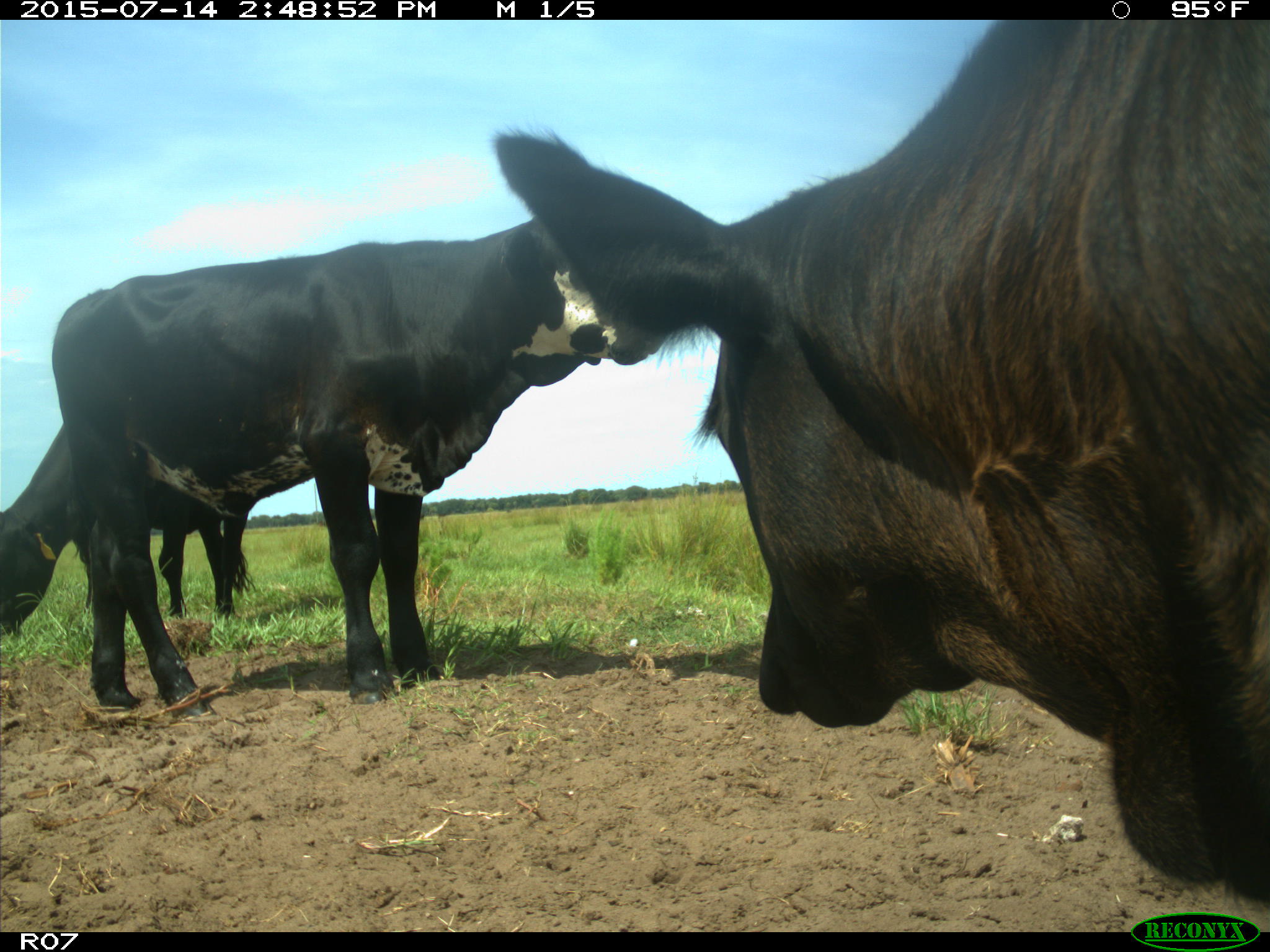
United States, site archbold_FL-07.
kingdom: Animalia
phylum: Chordata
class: Mammalia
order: Artiodactyla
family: Bovidae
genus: Bos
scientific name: Bos taurus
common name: domestic cow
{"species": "Bos taurus (domestic cow)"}